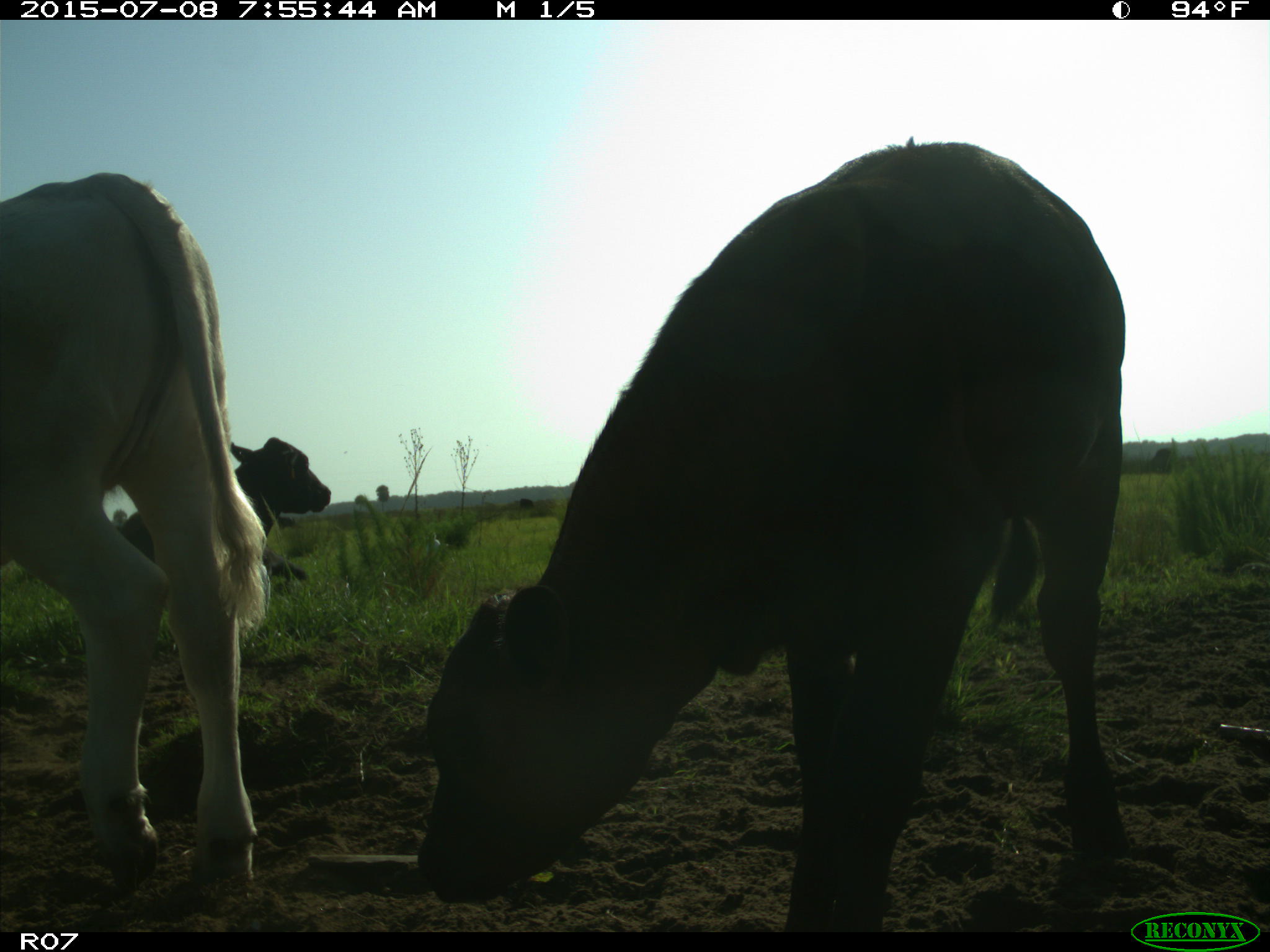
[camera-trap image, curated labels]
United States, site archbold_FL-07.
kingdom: Animalia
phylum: Chordata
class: Mammalia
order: Artiodactyla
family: Bovidae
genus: Bos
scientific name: Bos taurus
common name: domestic cow